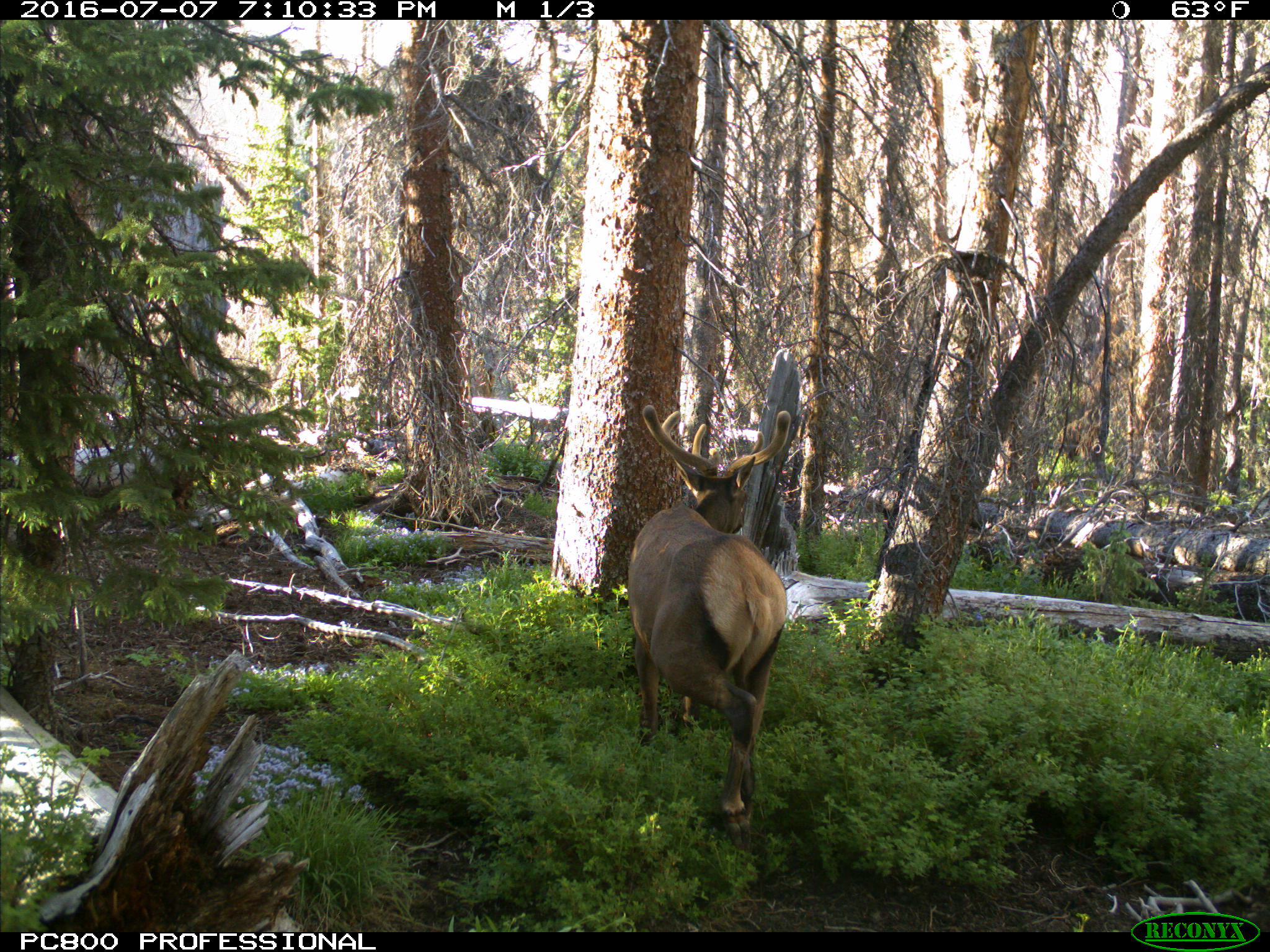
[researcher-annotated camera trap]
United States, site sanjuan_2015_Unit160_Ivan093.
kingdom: Animalia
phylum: Chordata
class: Mammalia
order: Artiodactyla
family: Cervidae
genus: Cervus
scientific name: Cervus elaphus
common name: red deer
Cervus elaphus (red deer).